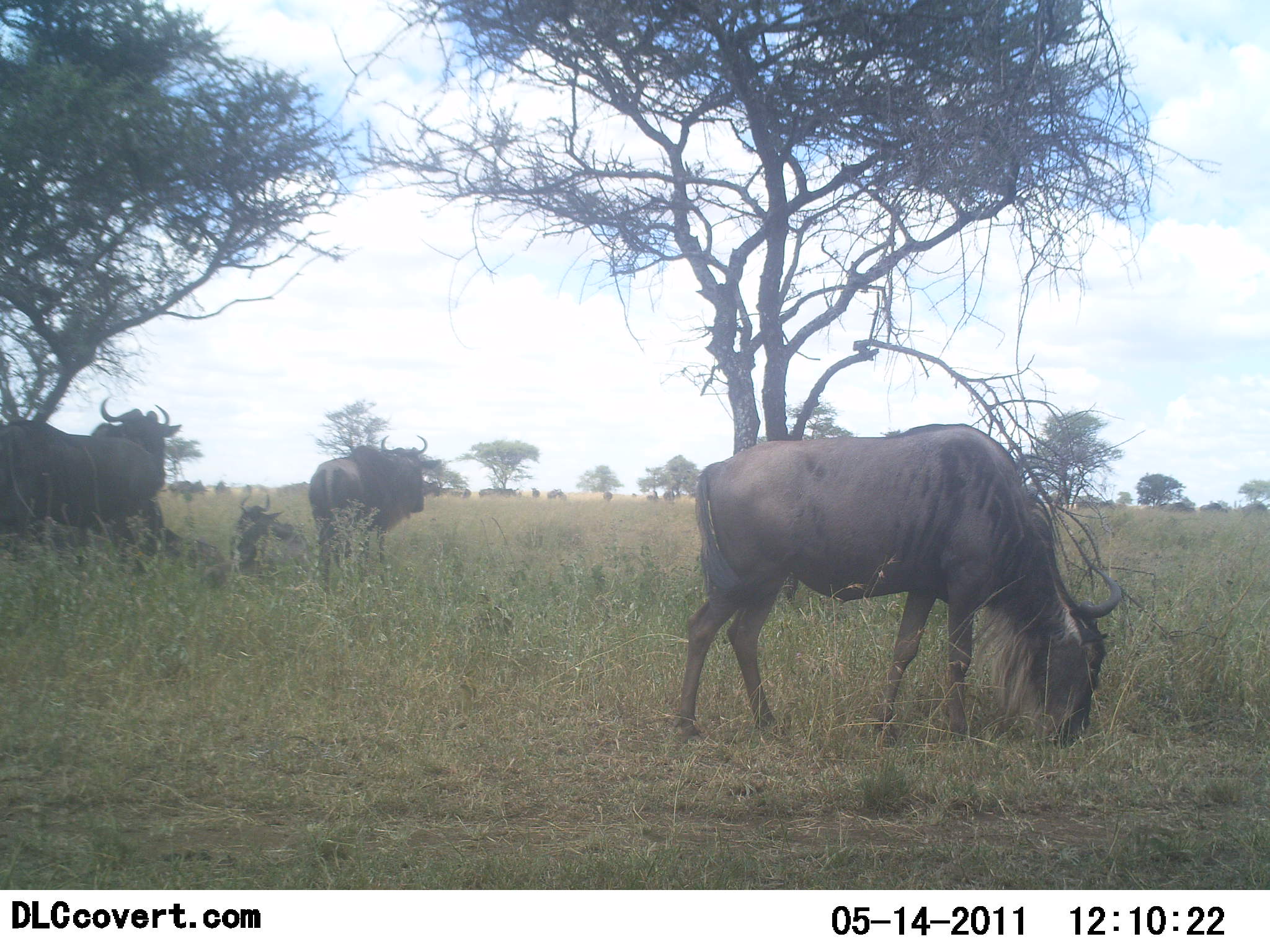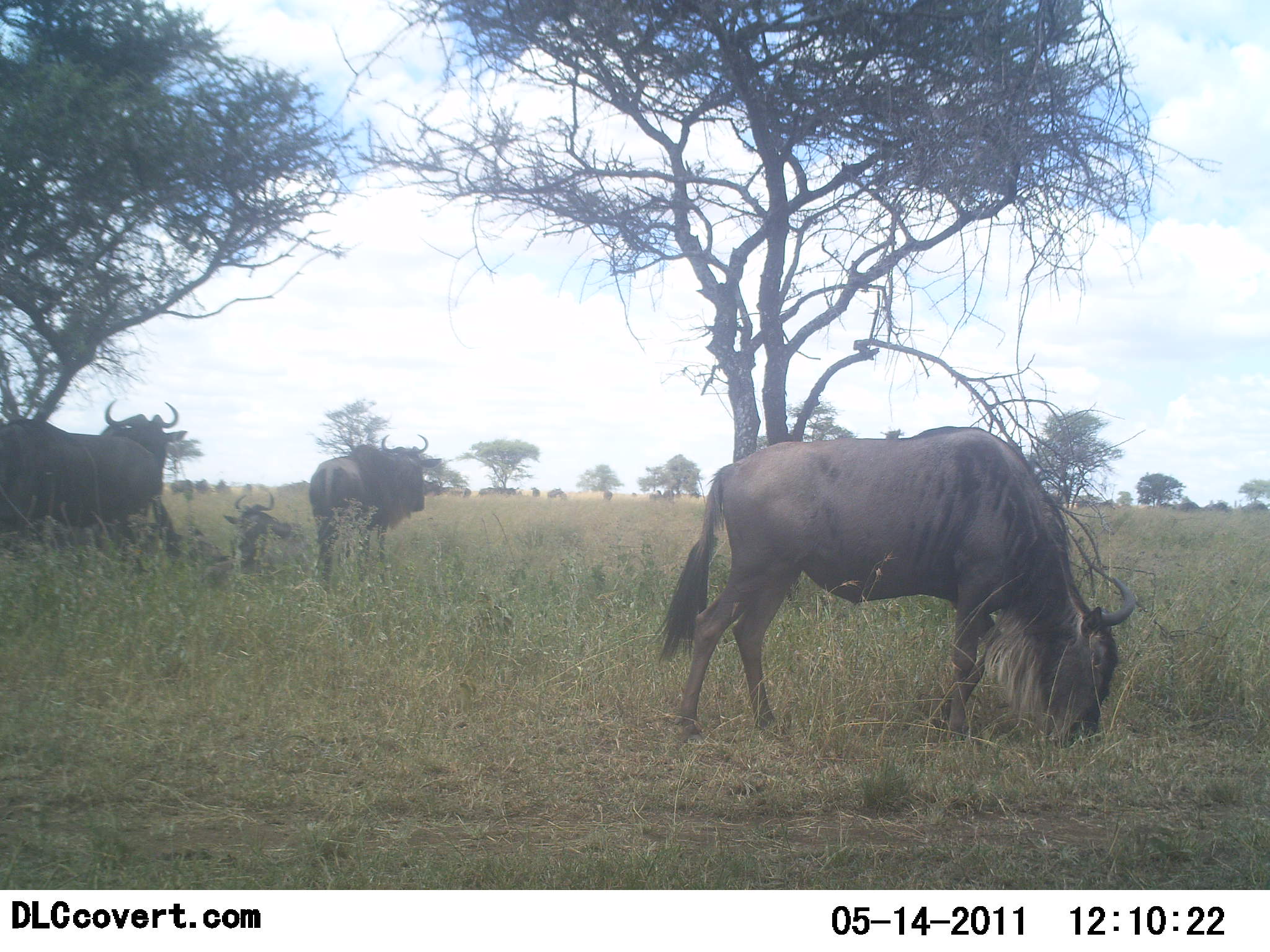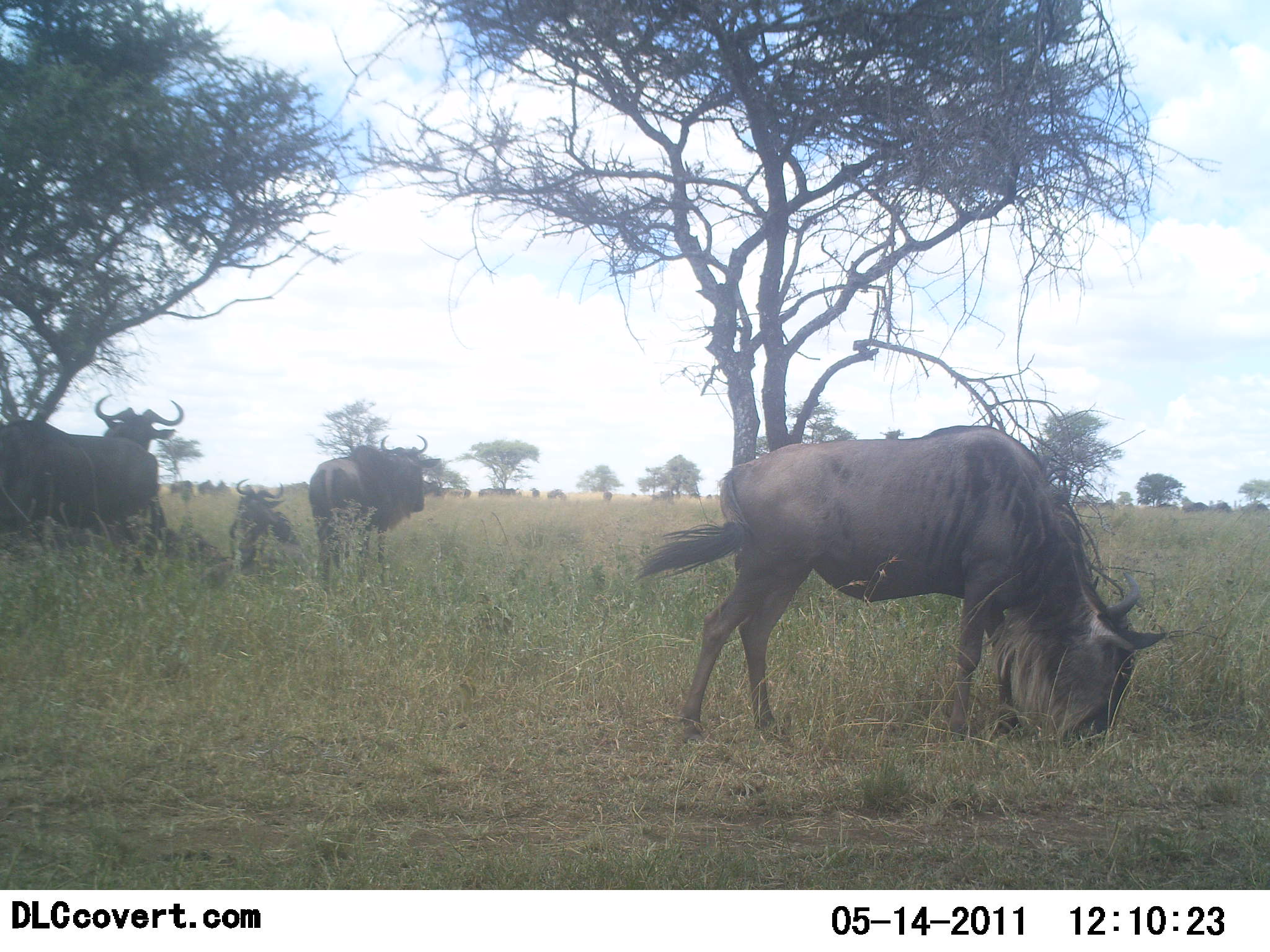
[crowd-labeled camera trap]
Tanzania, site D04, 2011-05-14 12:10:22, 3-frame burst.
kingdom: Animalia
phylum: Chordata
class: Mammalia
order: Artiodactyla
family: Bovidae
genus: Connochaetes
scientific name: Connochaetes taurinus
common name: blue wildebeest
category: wildebeest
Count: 5.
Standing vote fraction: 80%.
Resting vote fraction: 80%.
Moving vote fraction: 20%.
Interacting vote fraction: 10%.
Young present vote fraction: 0%.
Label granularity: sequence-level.